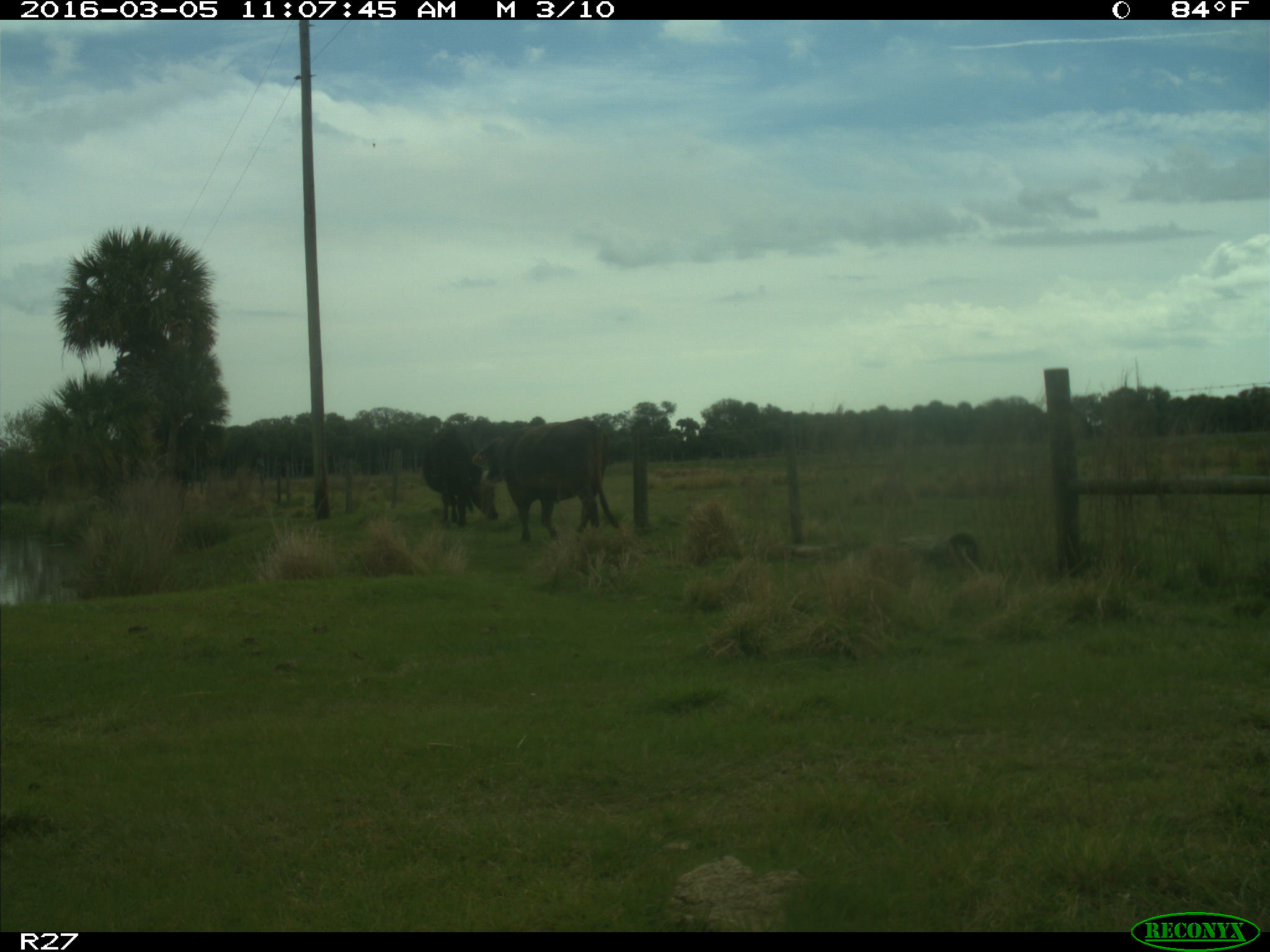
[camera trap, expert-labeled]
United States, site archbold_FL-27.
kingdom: Animalia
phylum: Chordata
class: Mammalia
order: Artiodactyla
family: Bovidae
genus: Bos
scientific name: Bos taurus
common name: domestic cow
Bos taurus (domestic cow).